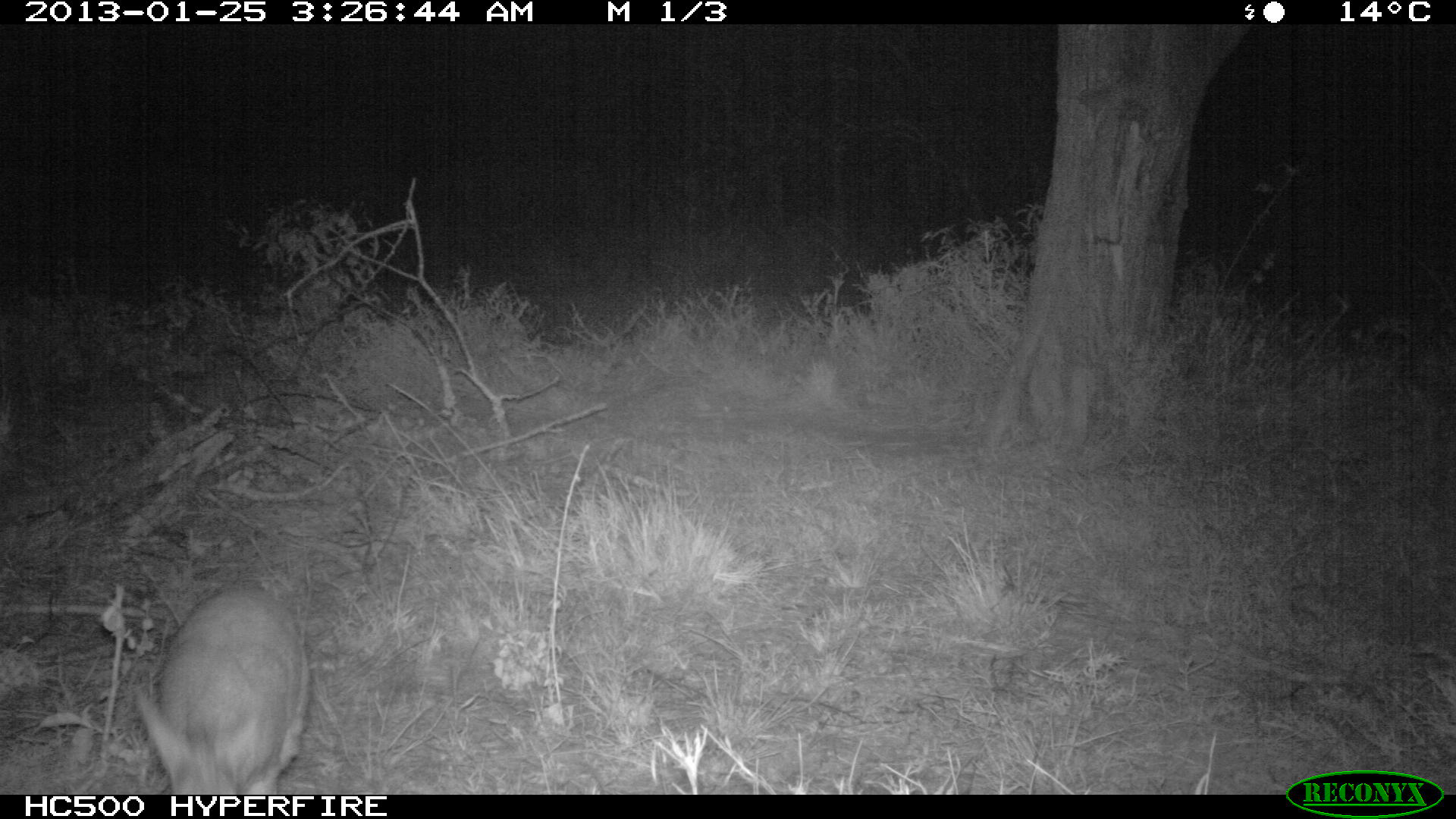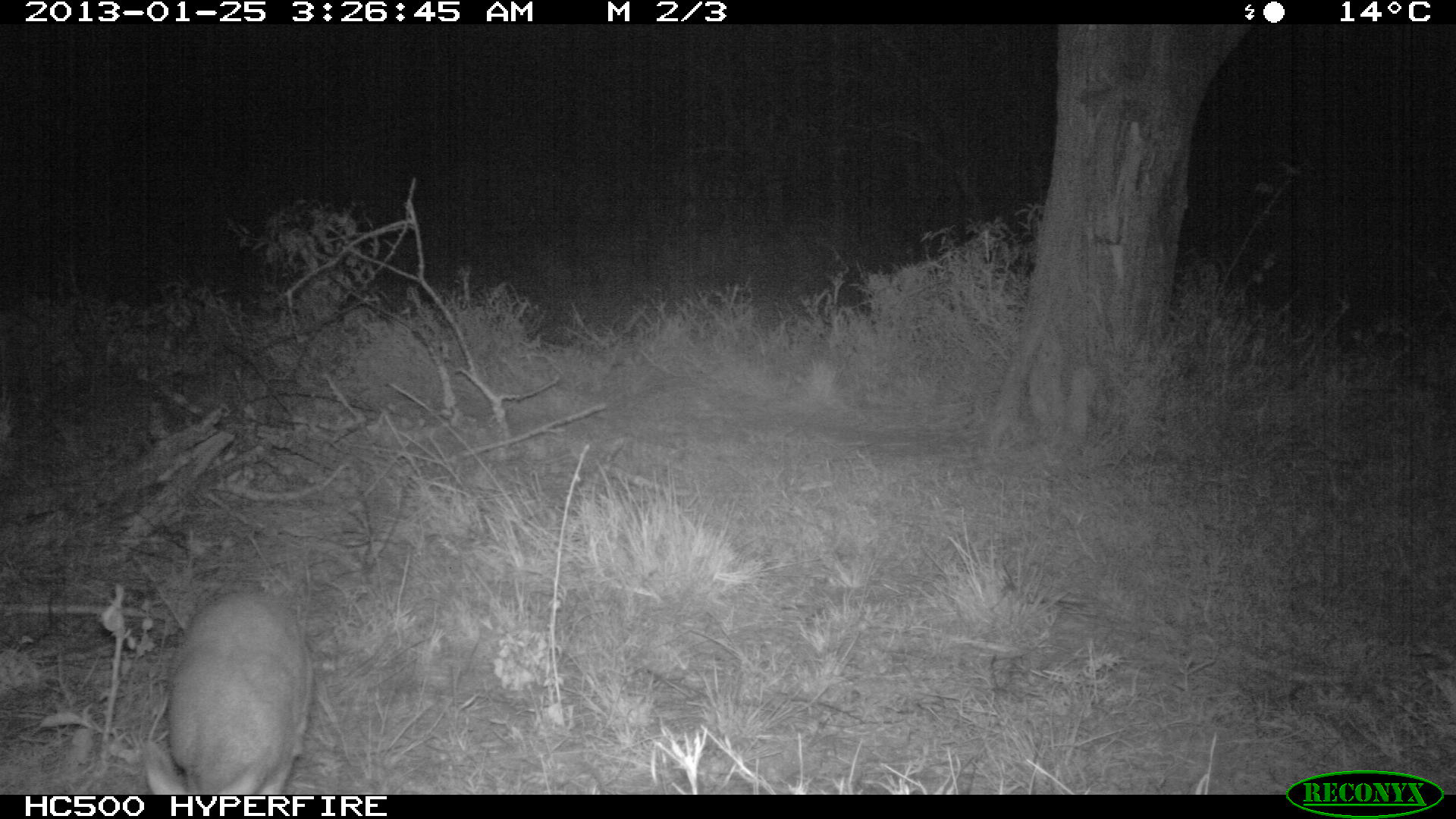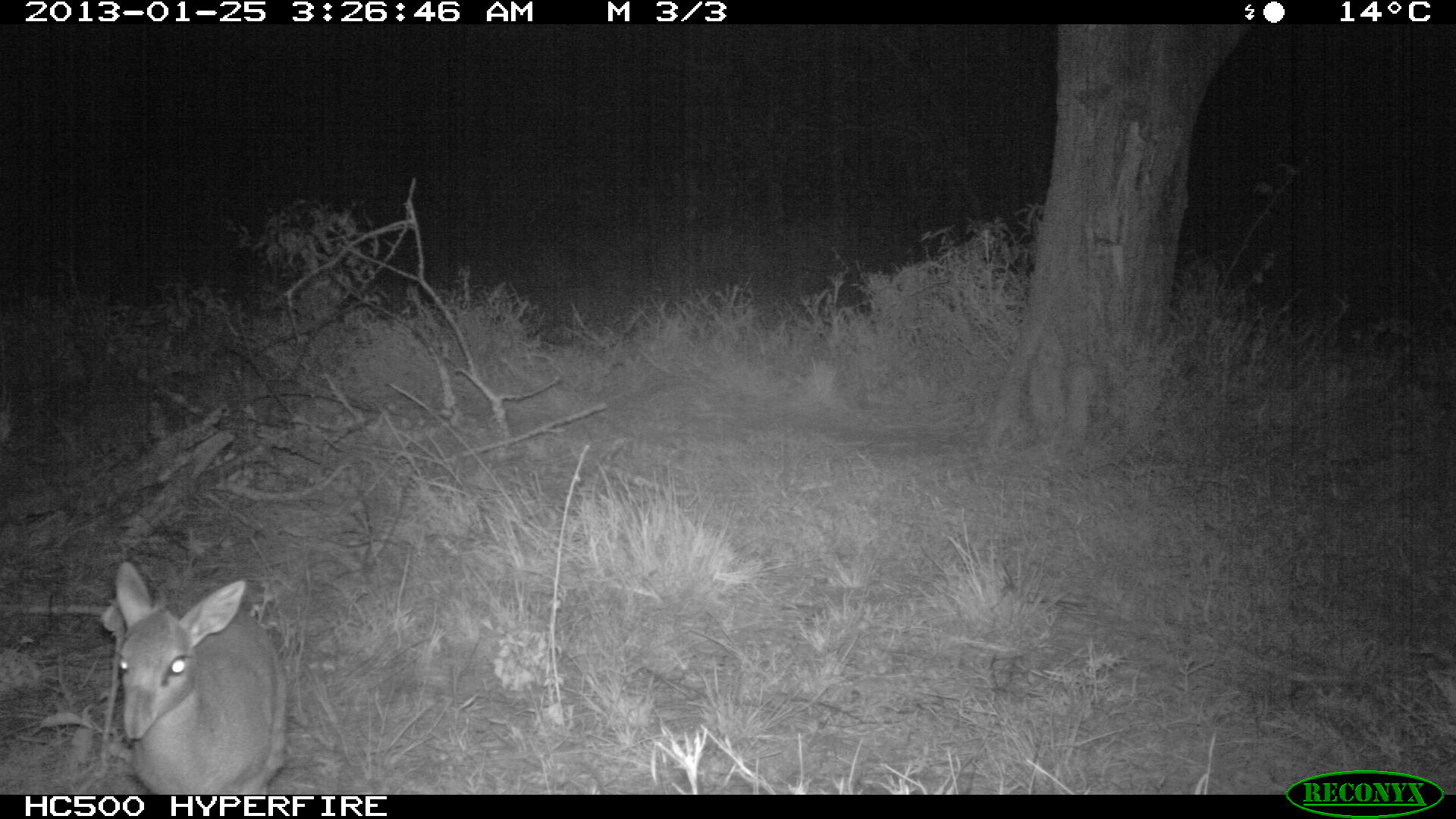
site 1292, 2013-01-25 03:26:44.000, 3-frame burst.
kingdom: Animalia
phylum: Chordata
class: Mammalia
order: Artiodactyla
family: Bovidae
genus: Madoqua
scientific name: Madoqua guentheri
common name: günther's dik-dik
Madoqua guentheri (günther's dik-dik), count 1.